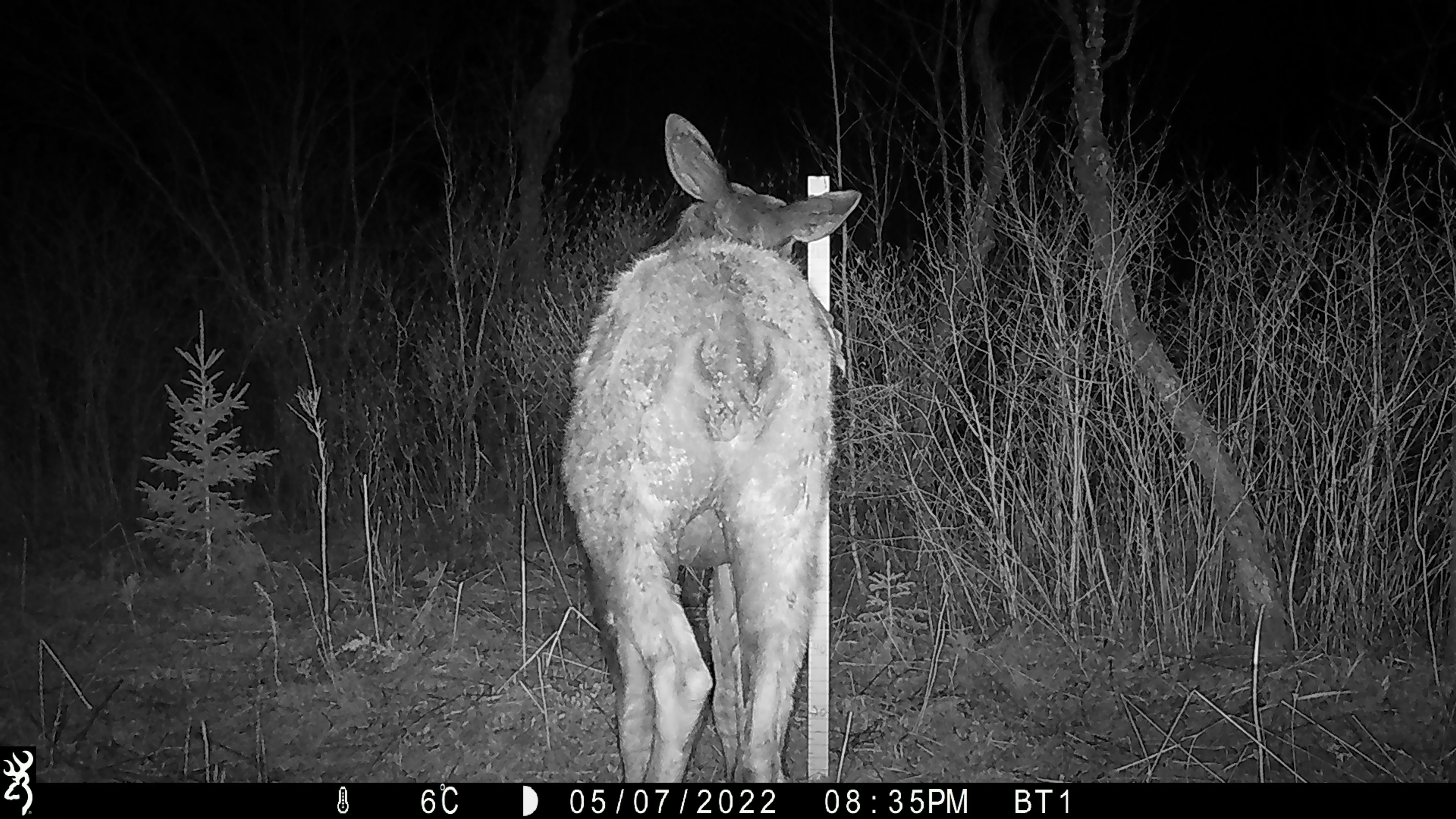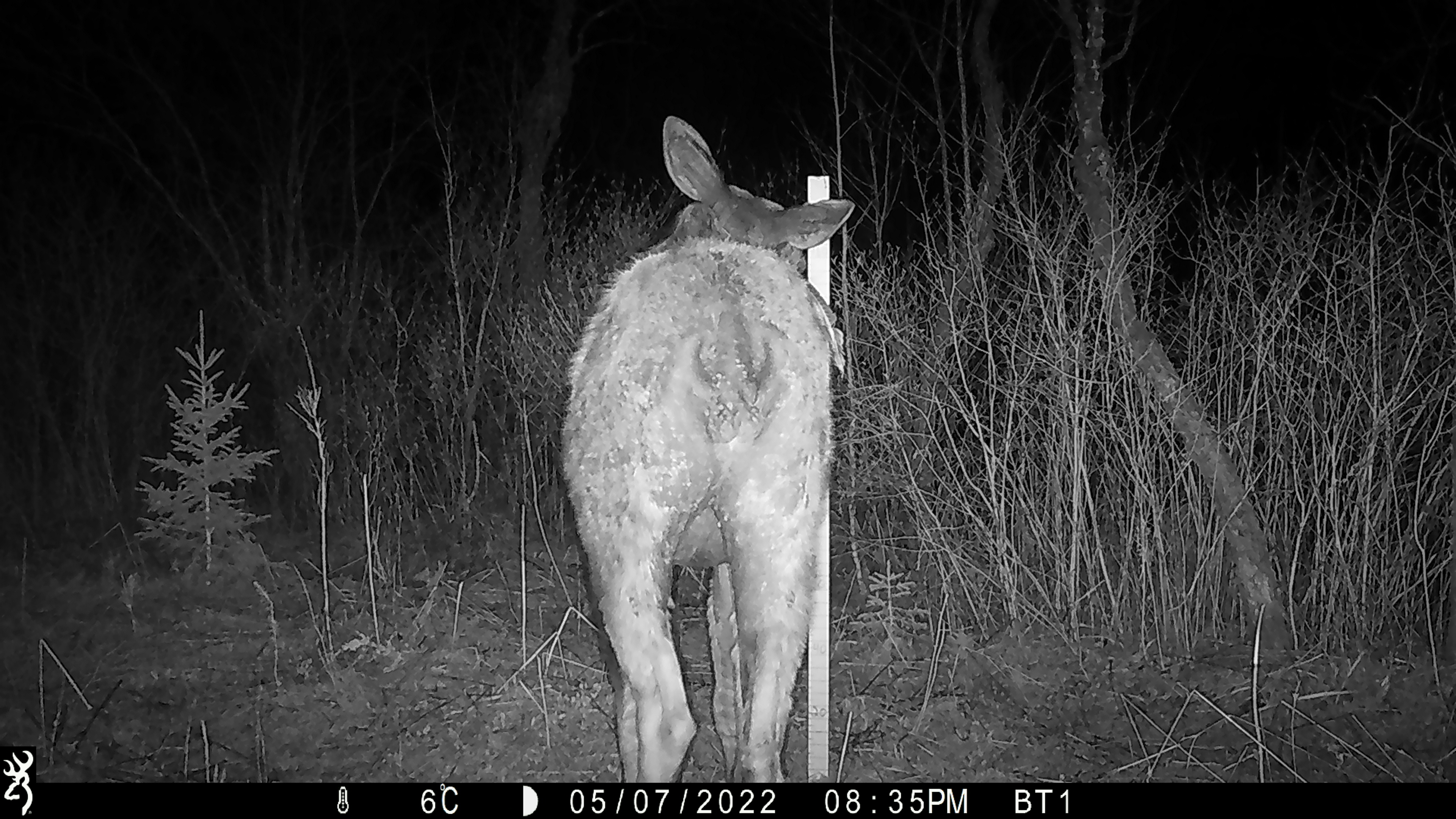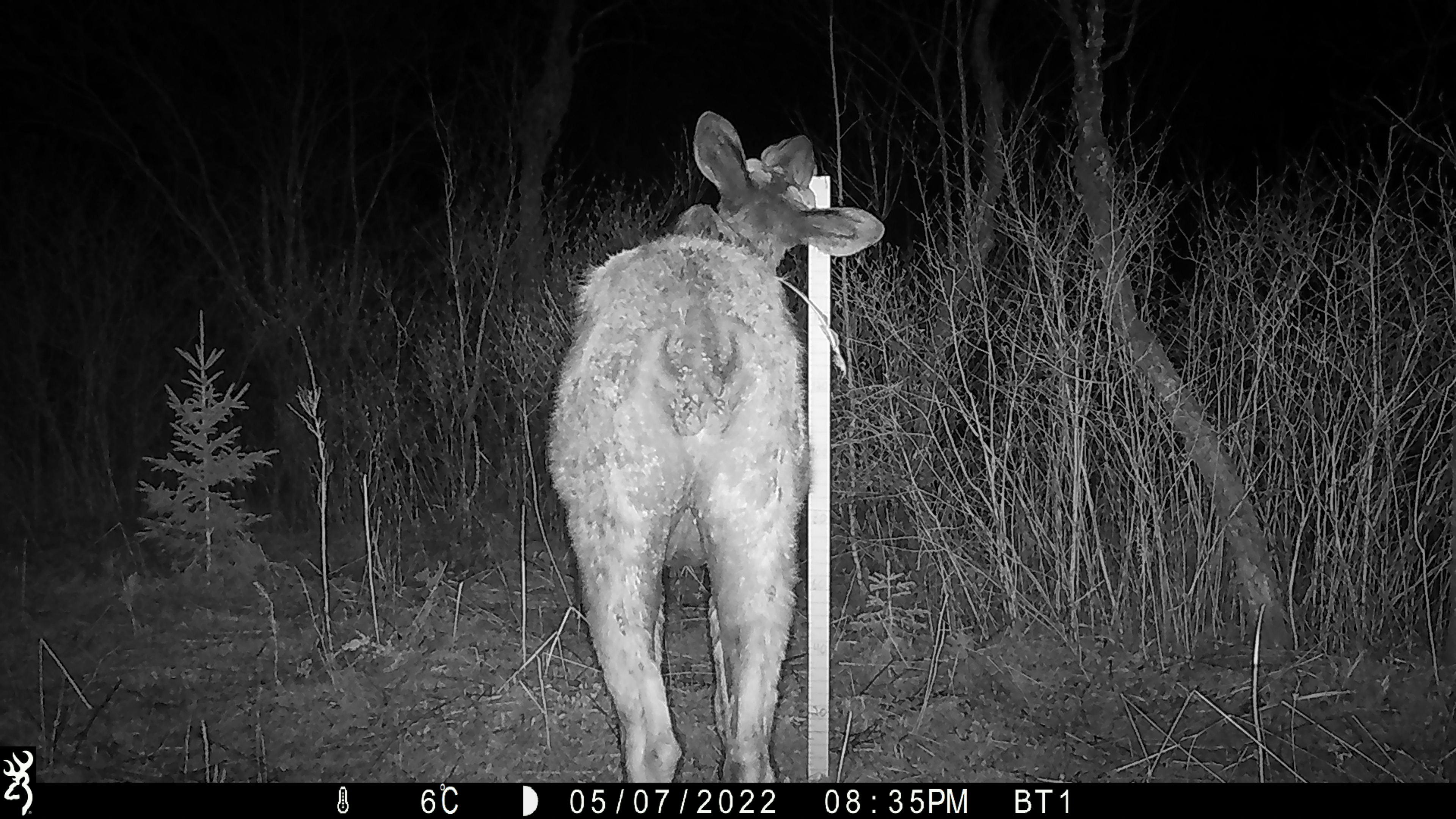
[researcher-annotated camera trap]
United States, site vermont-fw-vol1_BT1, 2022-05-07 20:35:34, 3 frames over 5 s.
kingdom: Animalia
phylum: Chordata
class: Mammalia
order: Artiodactyla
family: Cervidae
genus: Alces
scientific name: Alces alces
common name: moose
Moose (Alces alces).